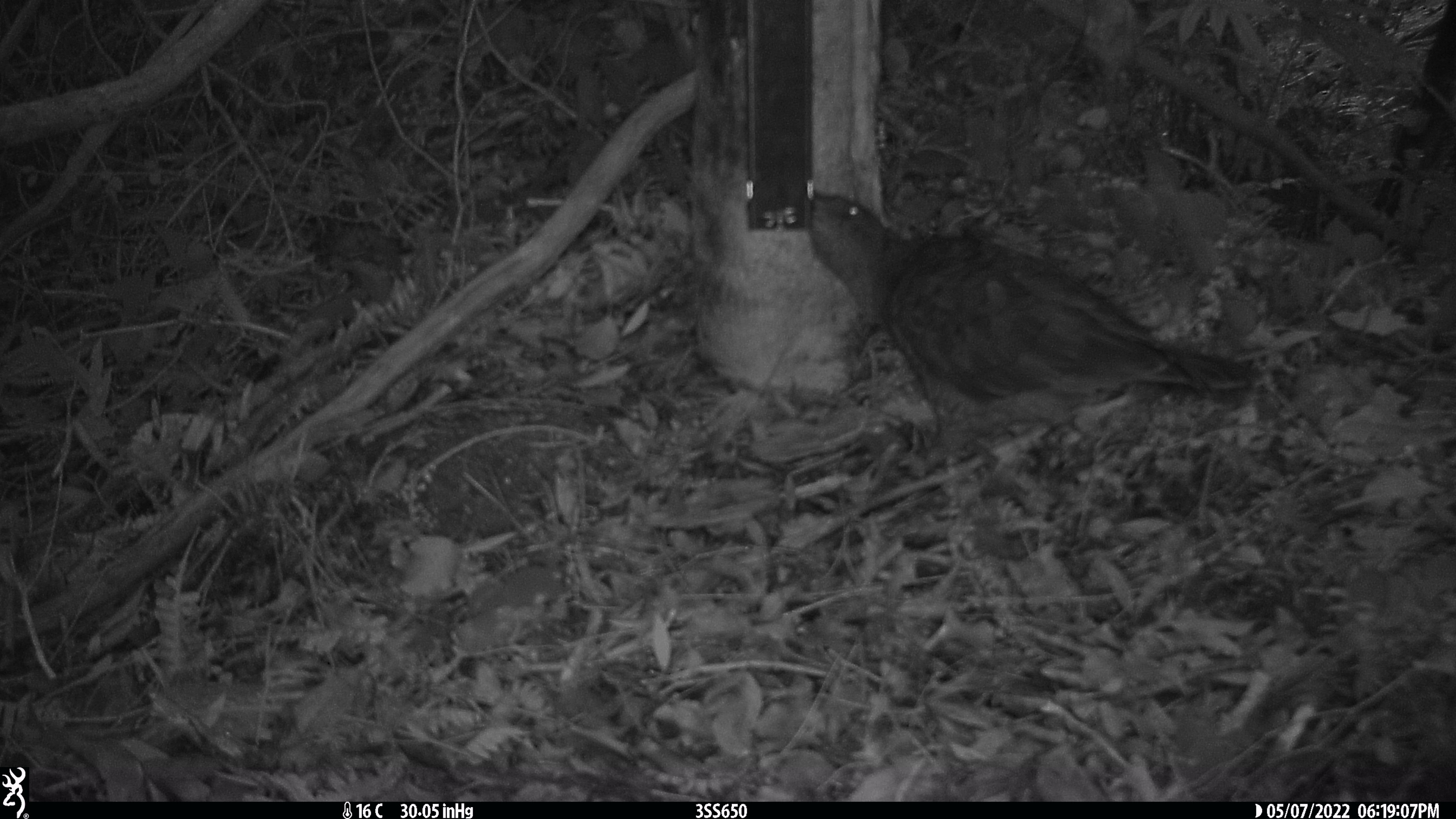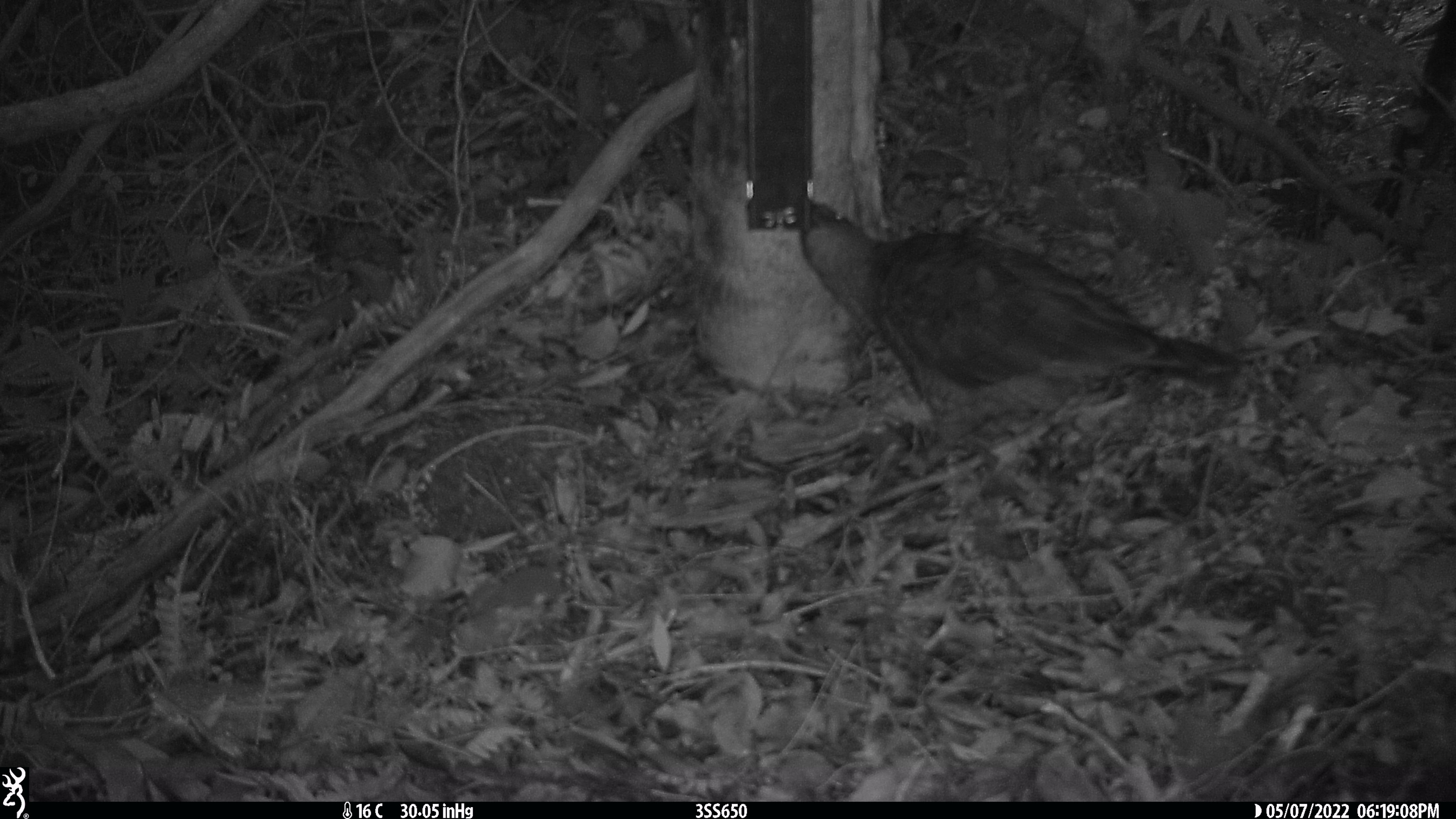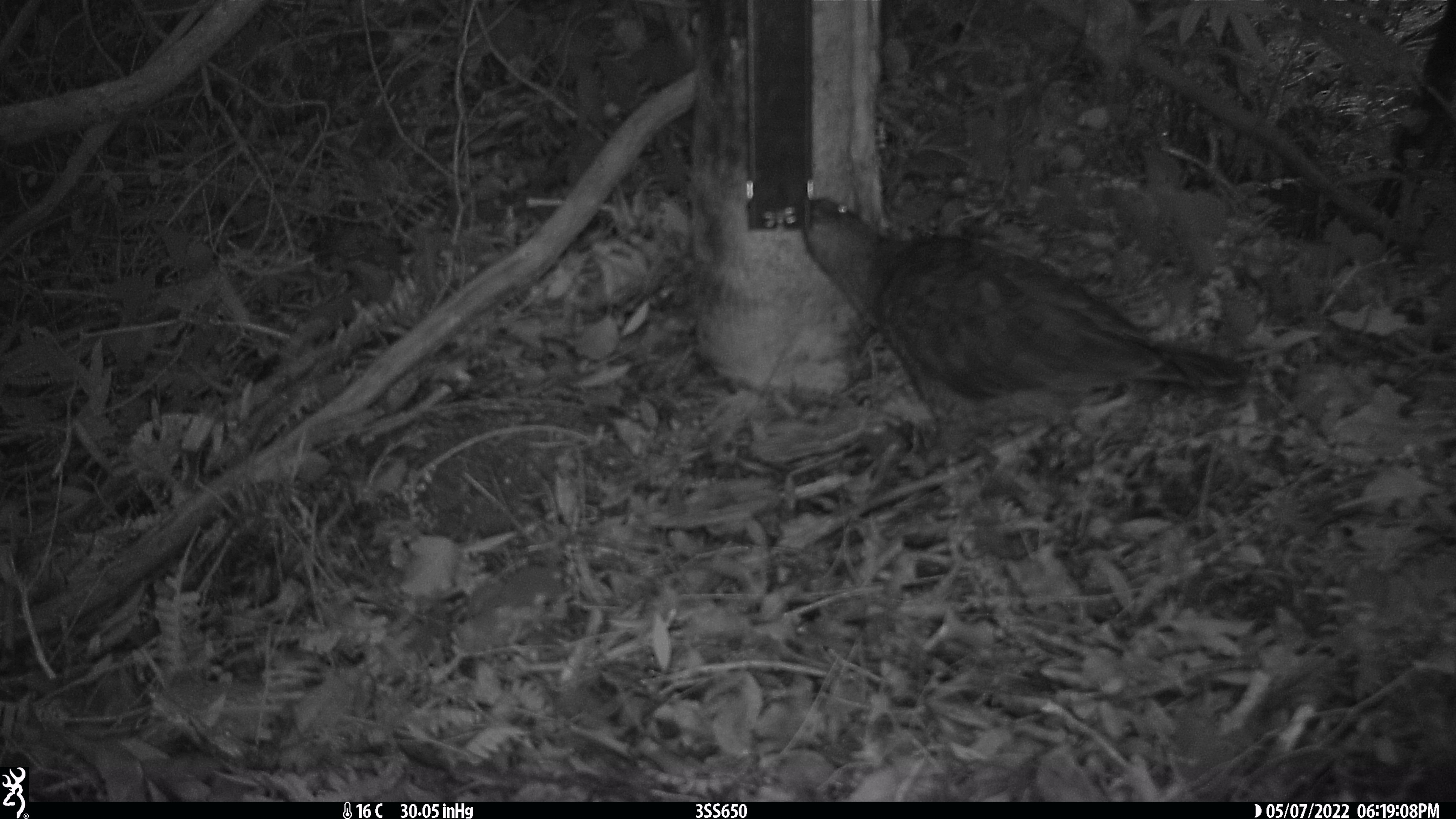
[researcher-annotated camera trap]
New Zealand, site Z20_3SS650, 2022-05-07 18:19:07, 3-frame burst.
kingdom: Animalia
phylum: Chordata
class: Aves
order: Psittaciformes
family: Strigopidae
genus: Nestor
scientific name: Nestor notabilis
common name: kea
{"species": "kea (Nestor notabilis)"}